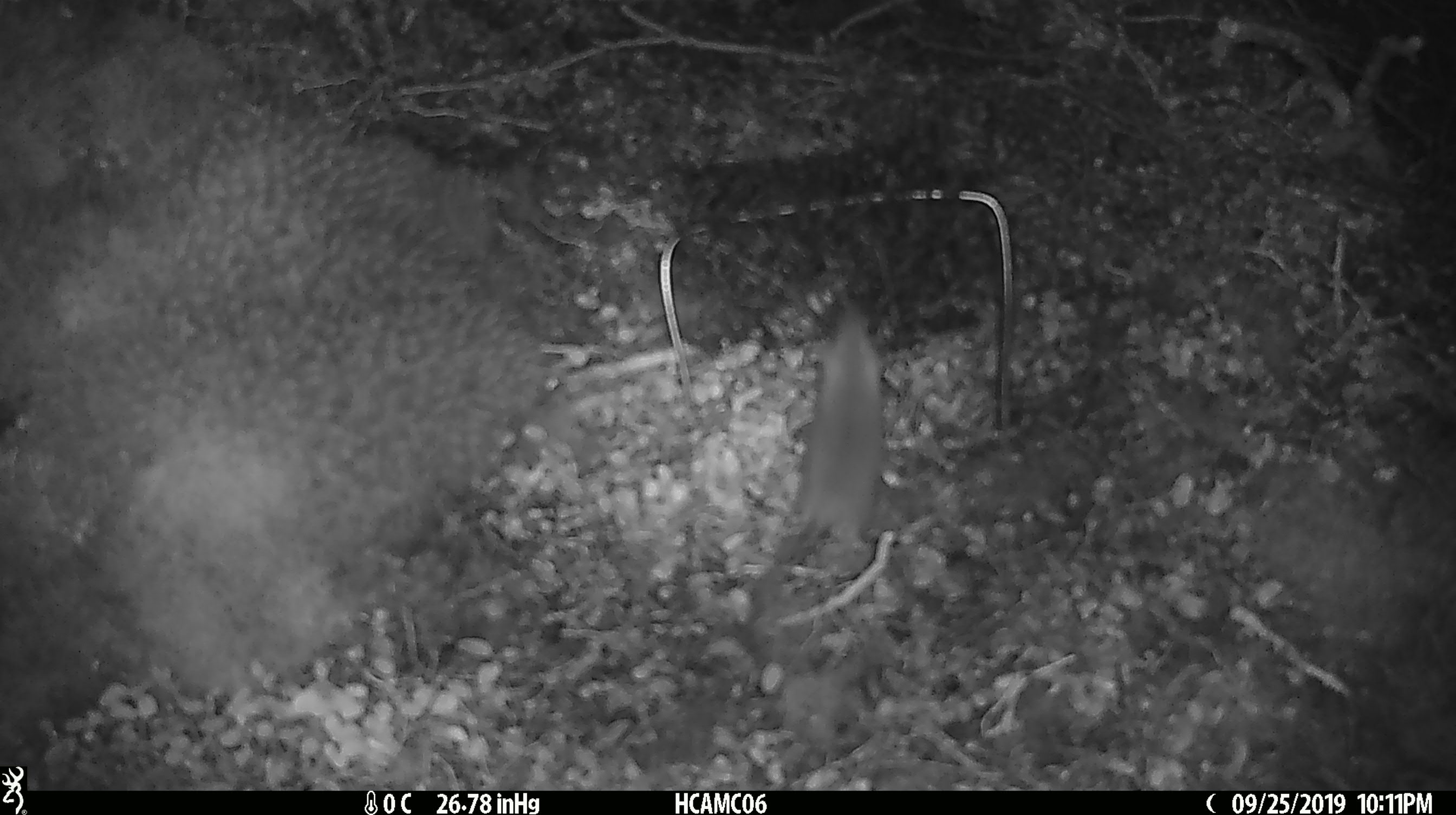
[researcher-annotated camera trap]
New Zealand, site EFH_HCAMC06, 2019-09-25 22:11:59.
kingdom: Animalia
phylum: Chordata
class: Mammalia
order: Rodentia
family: Muridae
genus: Mus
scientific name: Mus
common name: mouse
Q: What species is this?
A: Mouse (Mus).